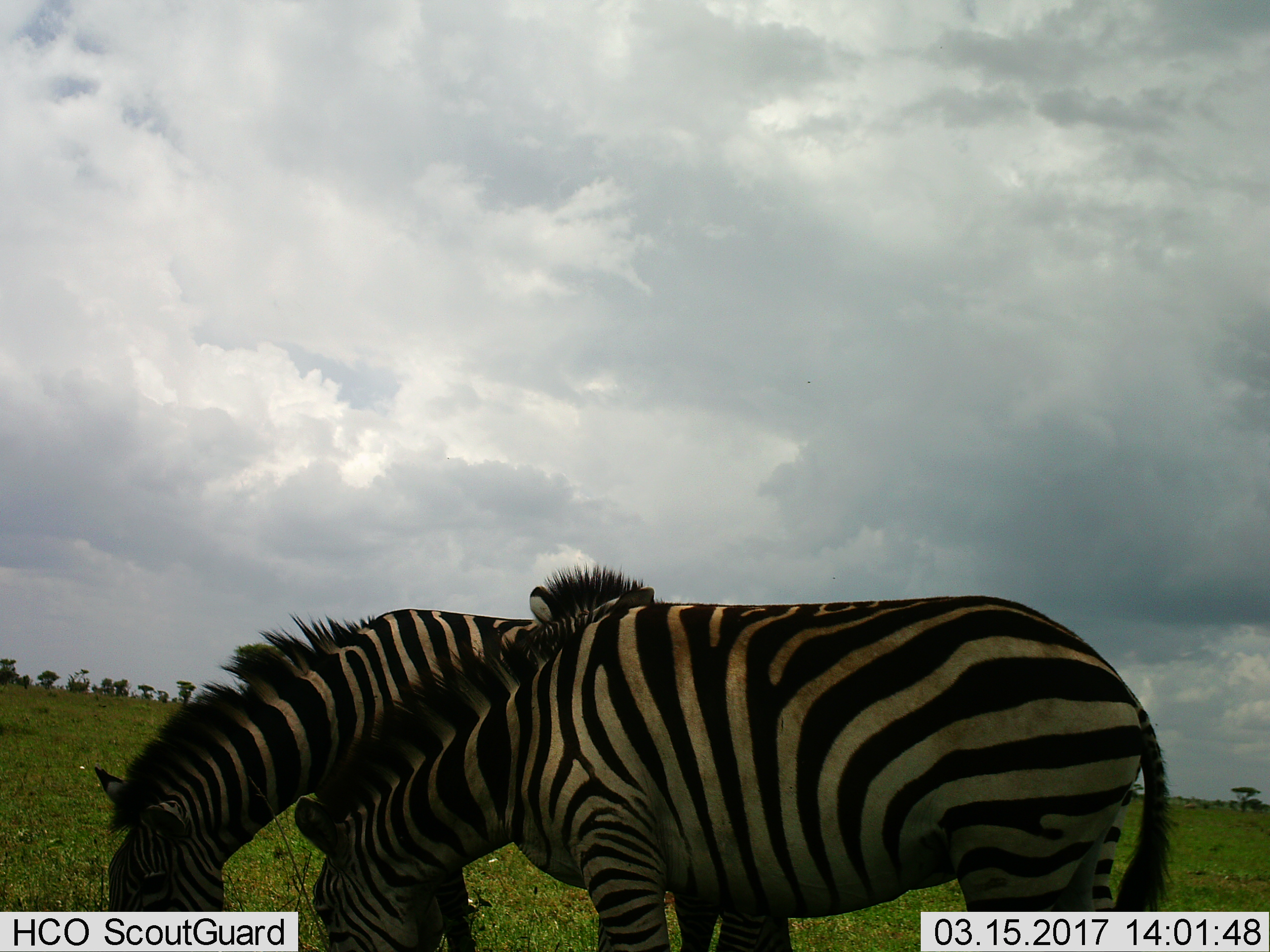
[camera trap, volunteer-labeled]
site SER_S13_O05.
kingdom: Animalia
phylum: Chordata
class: Mammalia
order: Perissodactyla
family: Equidae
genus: Equus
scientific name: Equus quagga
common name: plains zebra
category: zebraplains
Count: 3.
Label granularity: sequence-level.